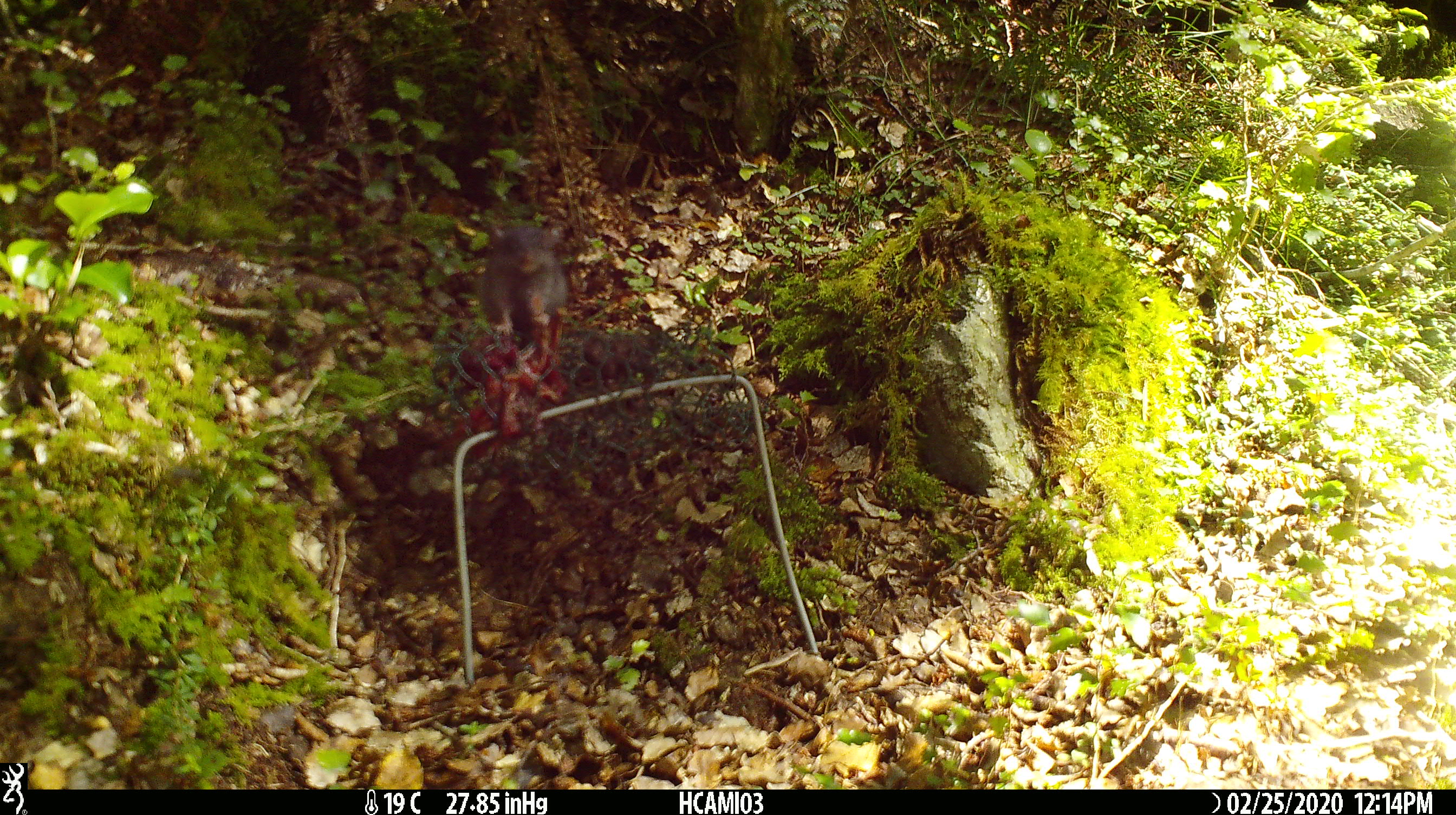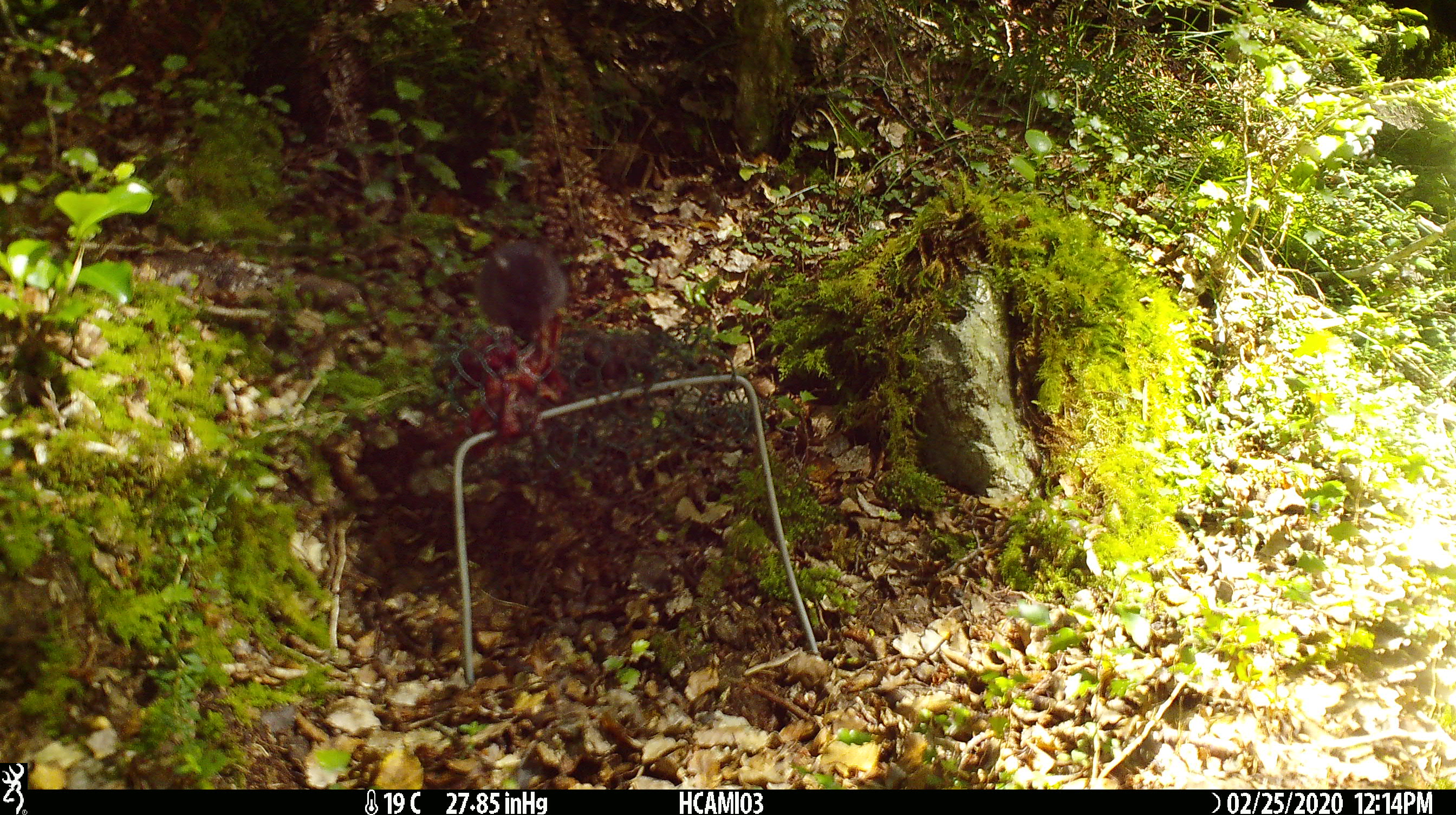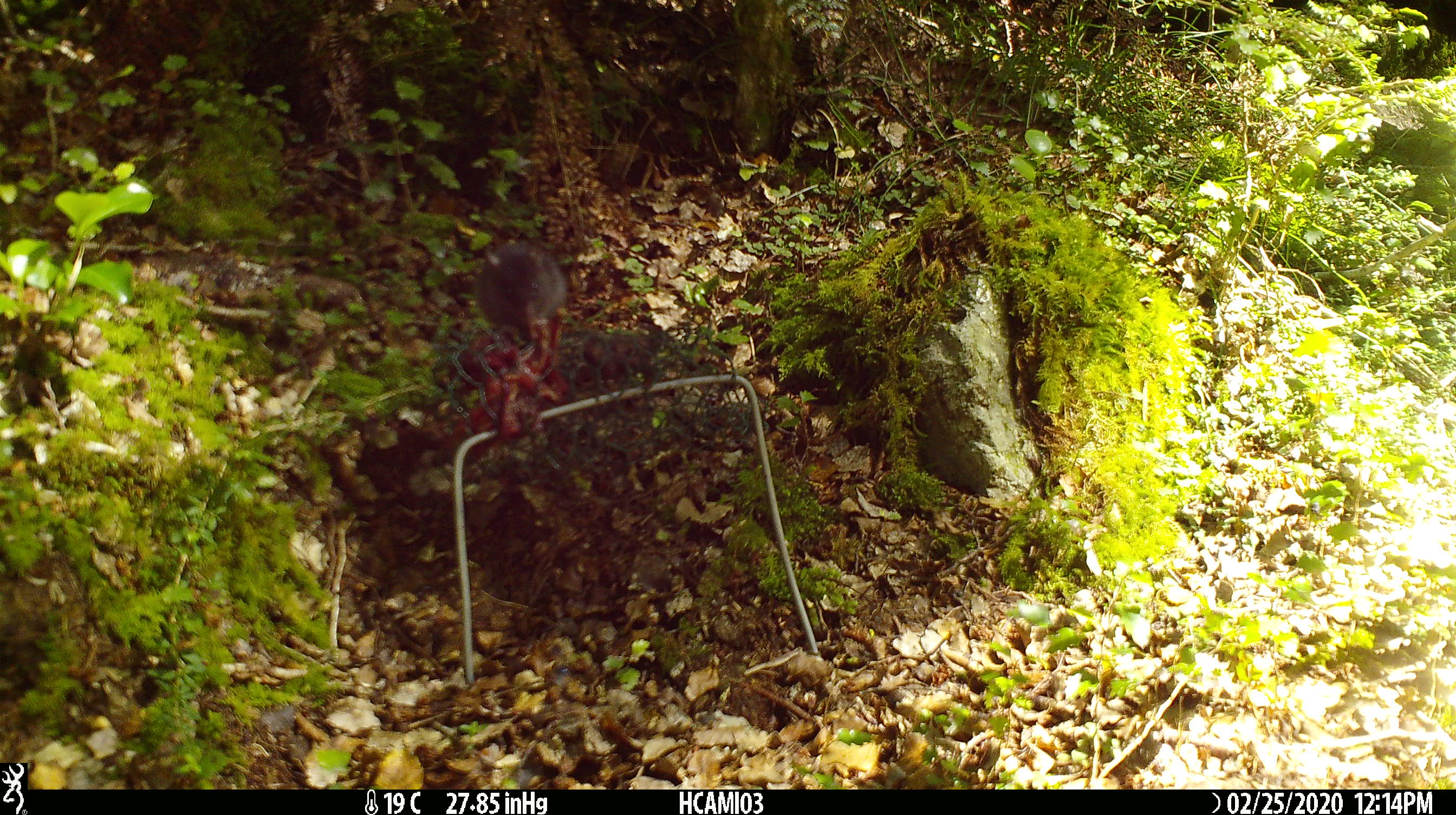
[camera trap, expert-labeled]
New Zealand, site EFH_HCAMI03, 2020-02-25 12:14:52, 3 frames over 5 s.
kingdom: Animalia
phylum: Chordata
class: Mammalia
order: Rodentia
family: Muridae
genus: Mus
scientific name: Mus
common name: mouse